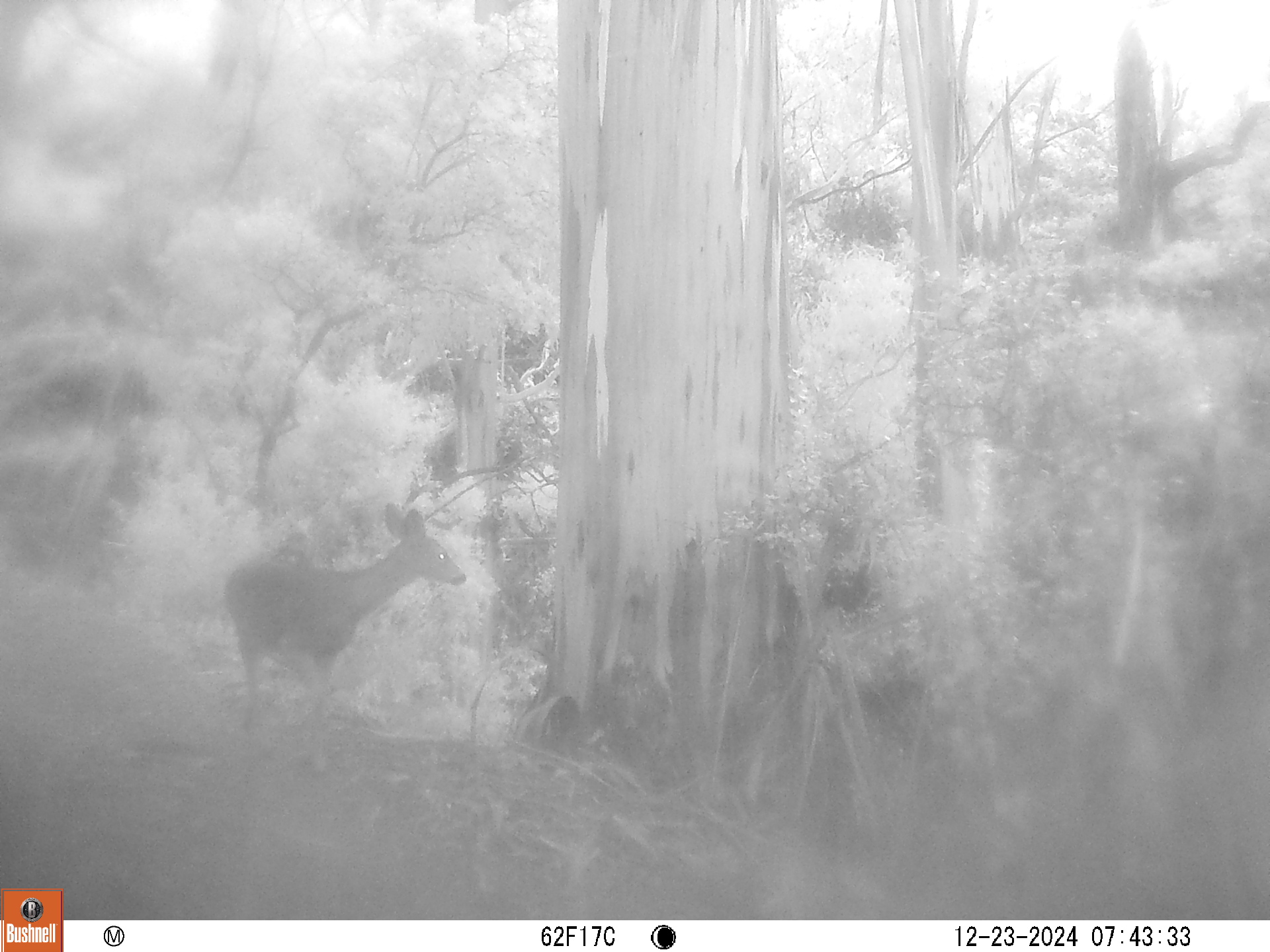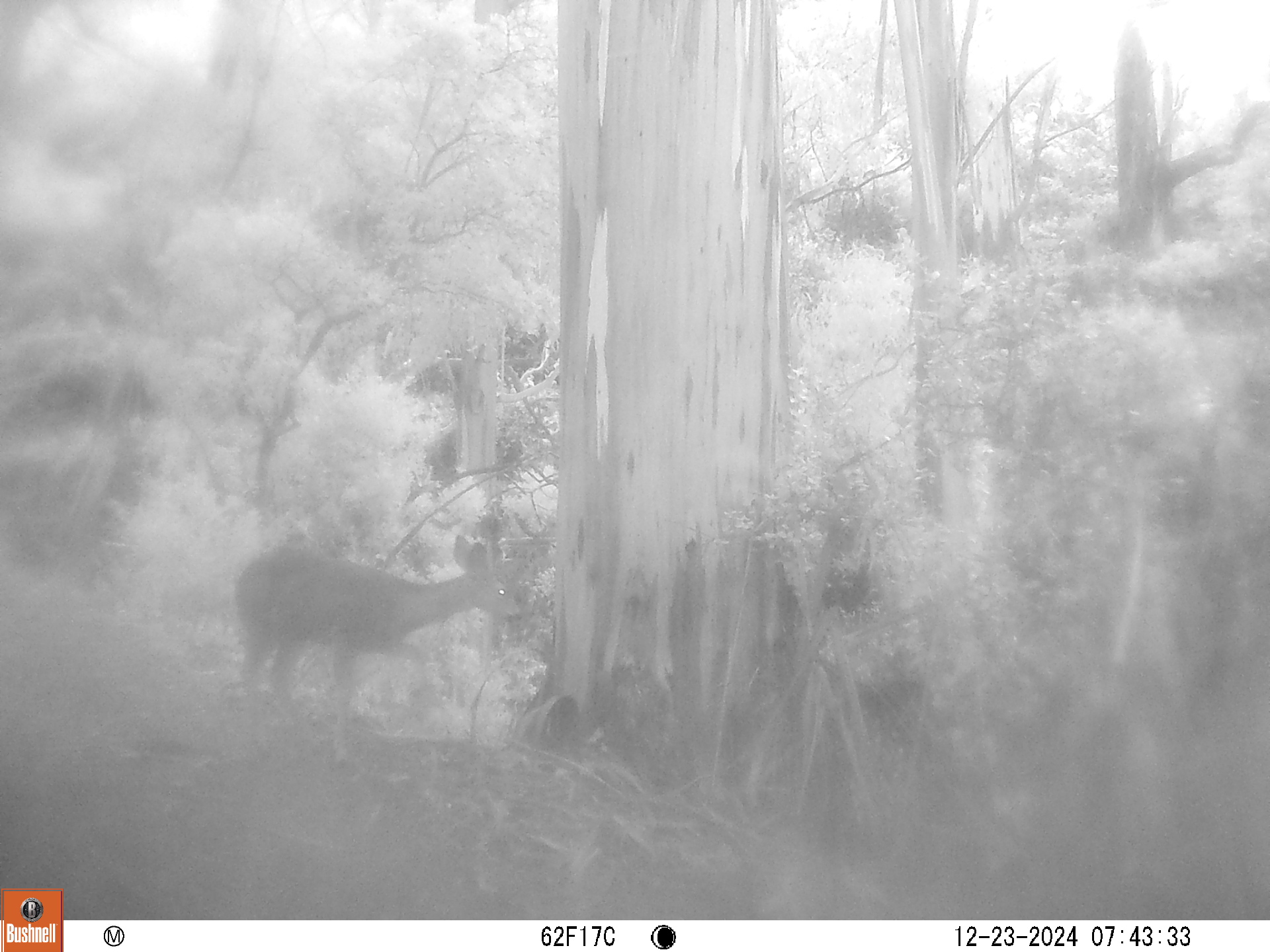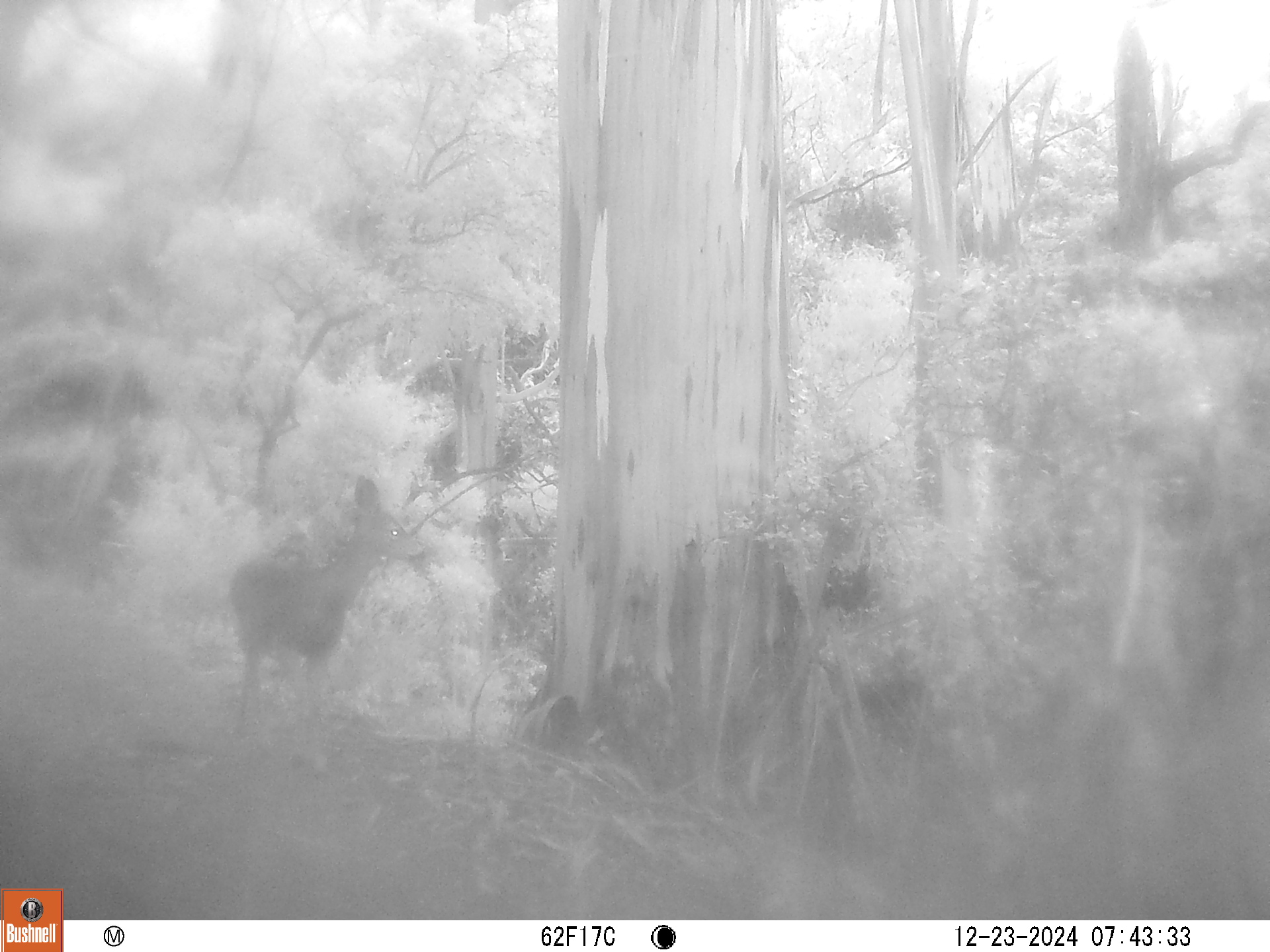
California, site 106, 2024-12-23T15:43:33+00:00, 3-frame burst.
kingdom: Animalia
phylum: Chordata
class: Mammalia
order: Artiodactyla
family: Cervidae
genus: Odocoileus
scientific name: Odocoileus hemionus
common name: mule deer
Mule deer (Odocoileus hemionus).